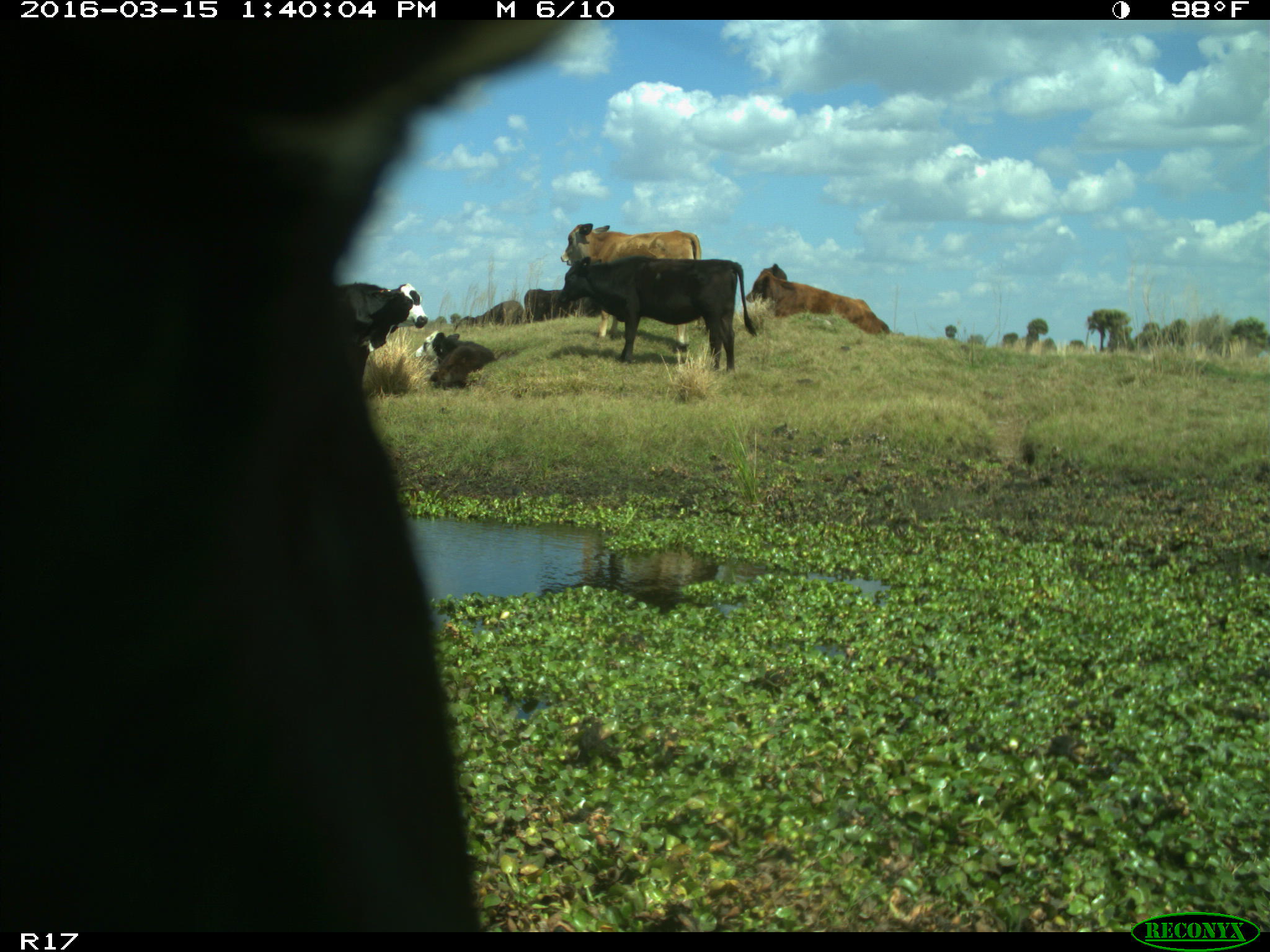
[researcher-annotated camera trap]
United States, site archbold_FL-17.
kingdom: Animalia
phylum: Chordata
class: Mammalia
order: Artiodactyla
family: Bovidae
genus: Bos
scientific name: Bos taurus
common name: domestic cow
Bos taurus (domestic cow).